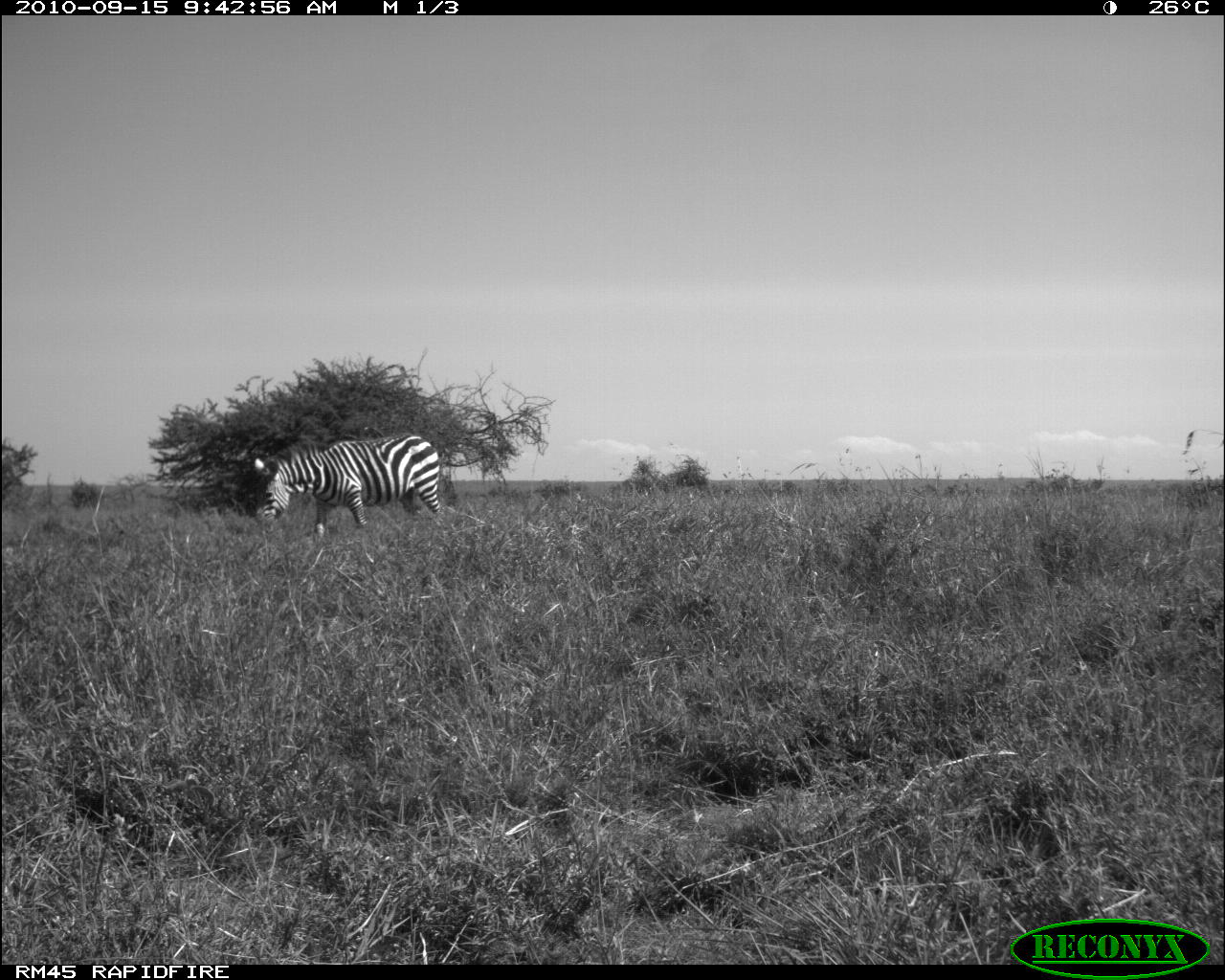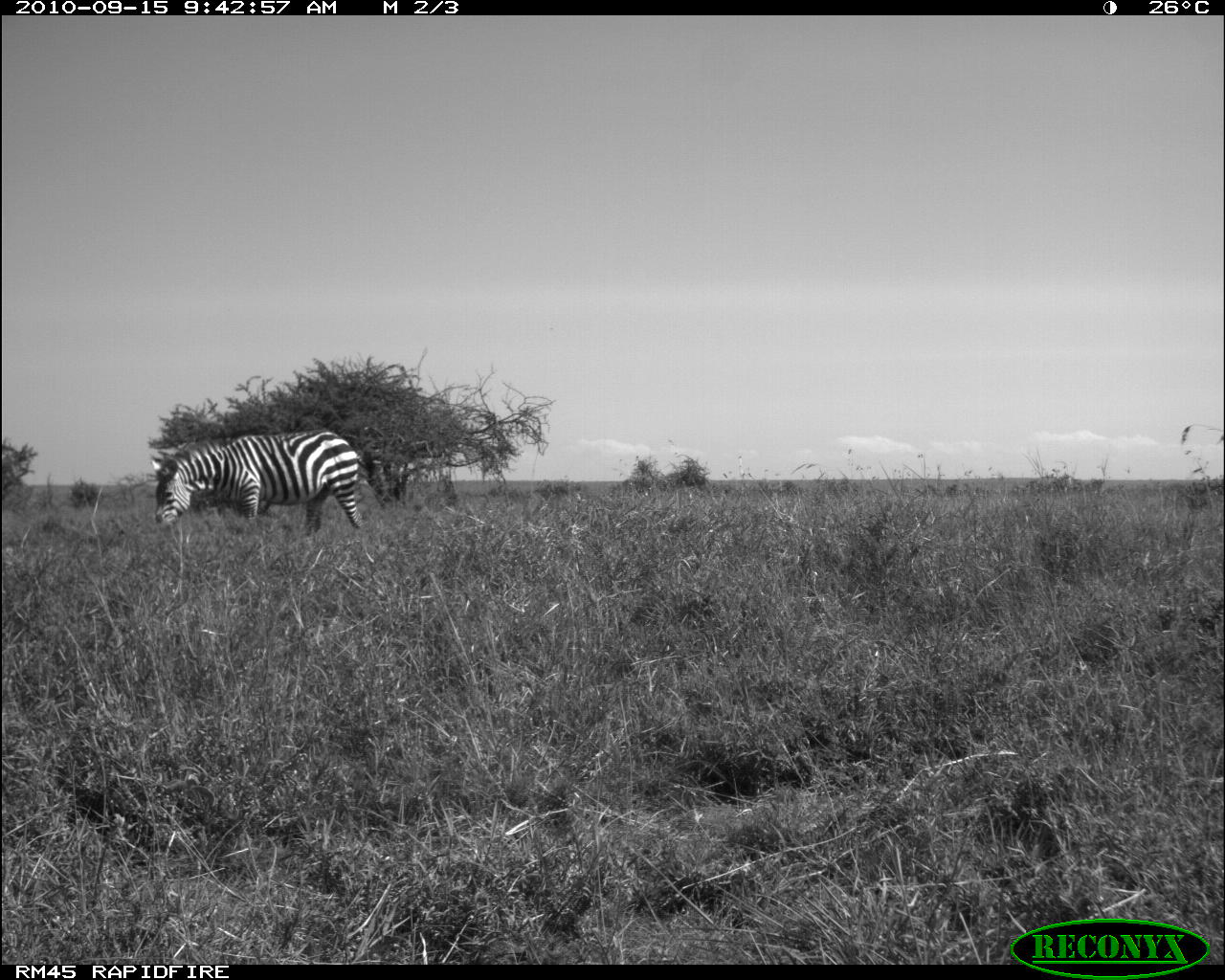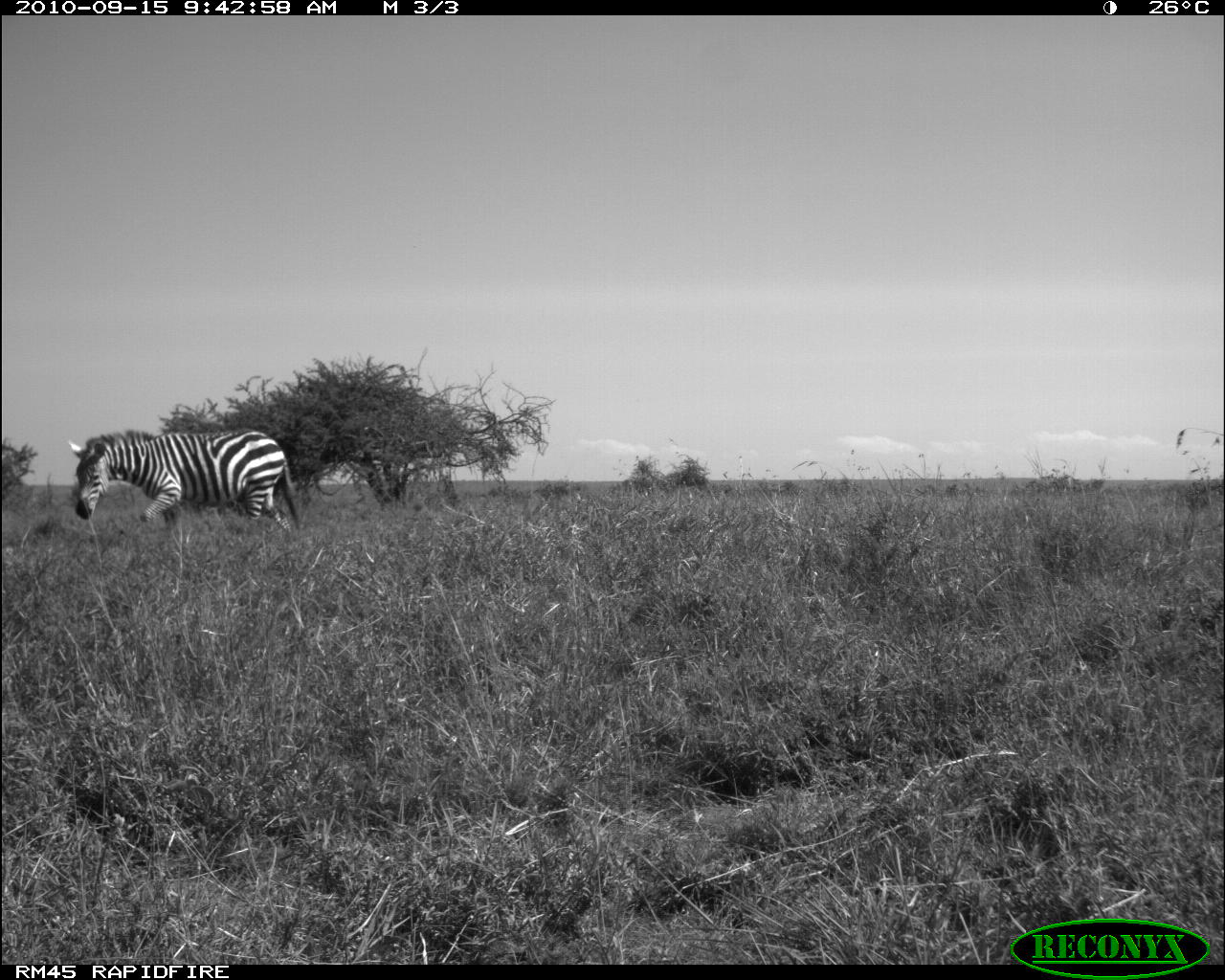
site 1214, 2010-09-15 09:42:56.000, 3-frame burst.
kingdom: Animalia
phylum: Chordata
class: Mammalia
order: Perissodactyla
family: Equidae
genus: Equus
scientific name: Equus quagga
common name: plains zebra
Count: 1.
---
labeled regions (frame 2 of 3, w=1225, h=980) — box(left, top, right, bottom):
equus quagga: box(149, 427, 371, 538)